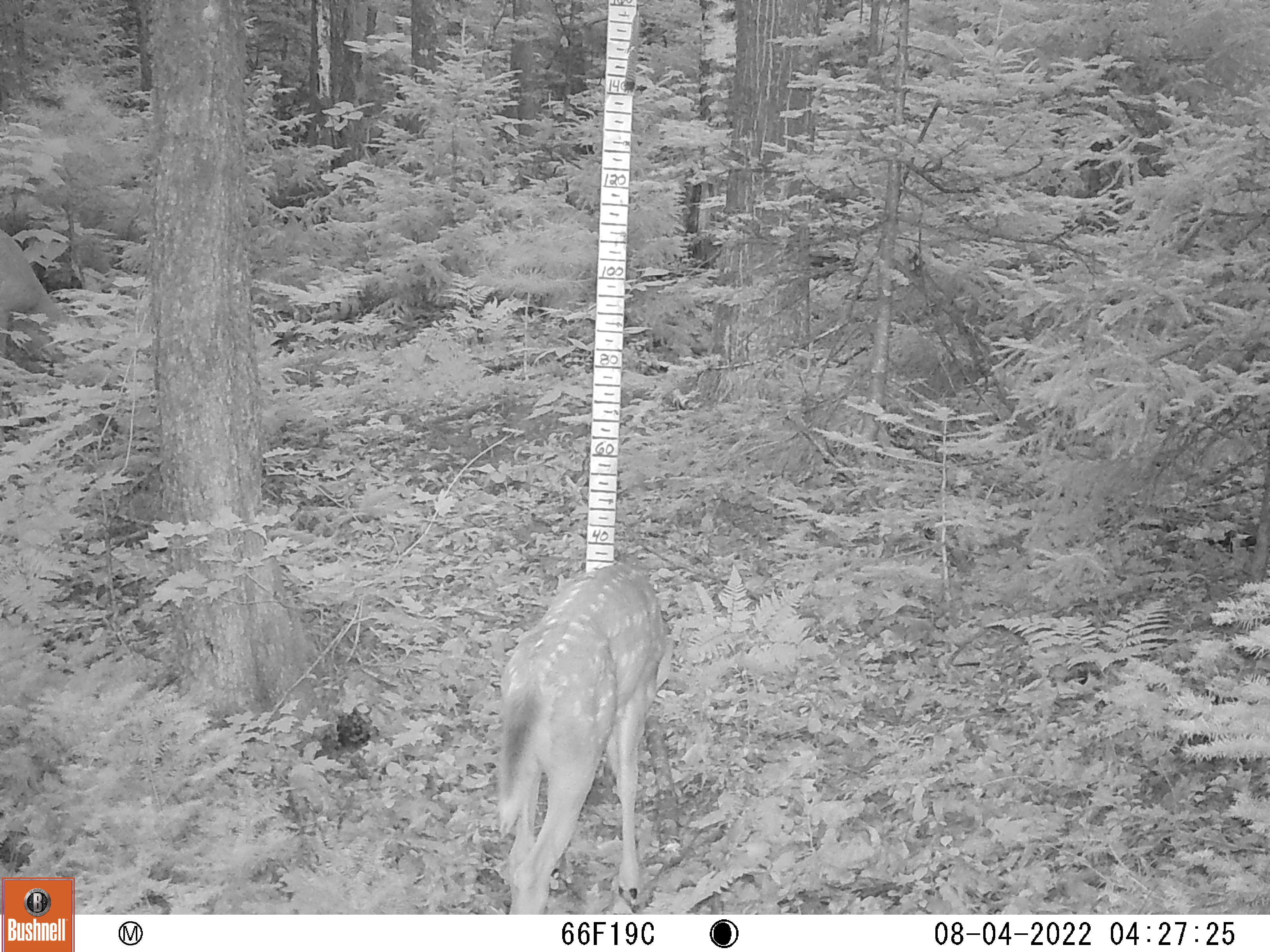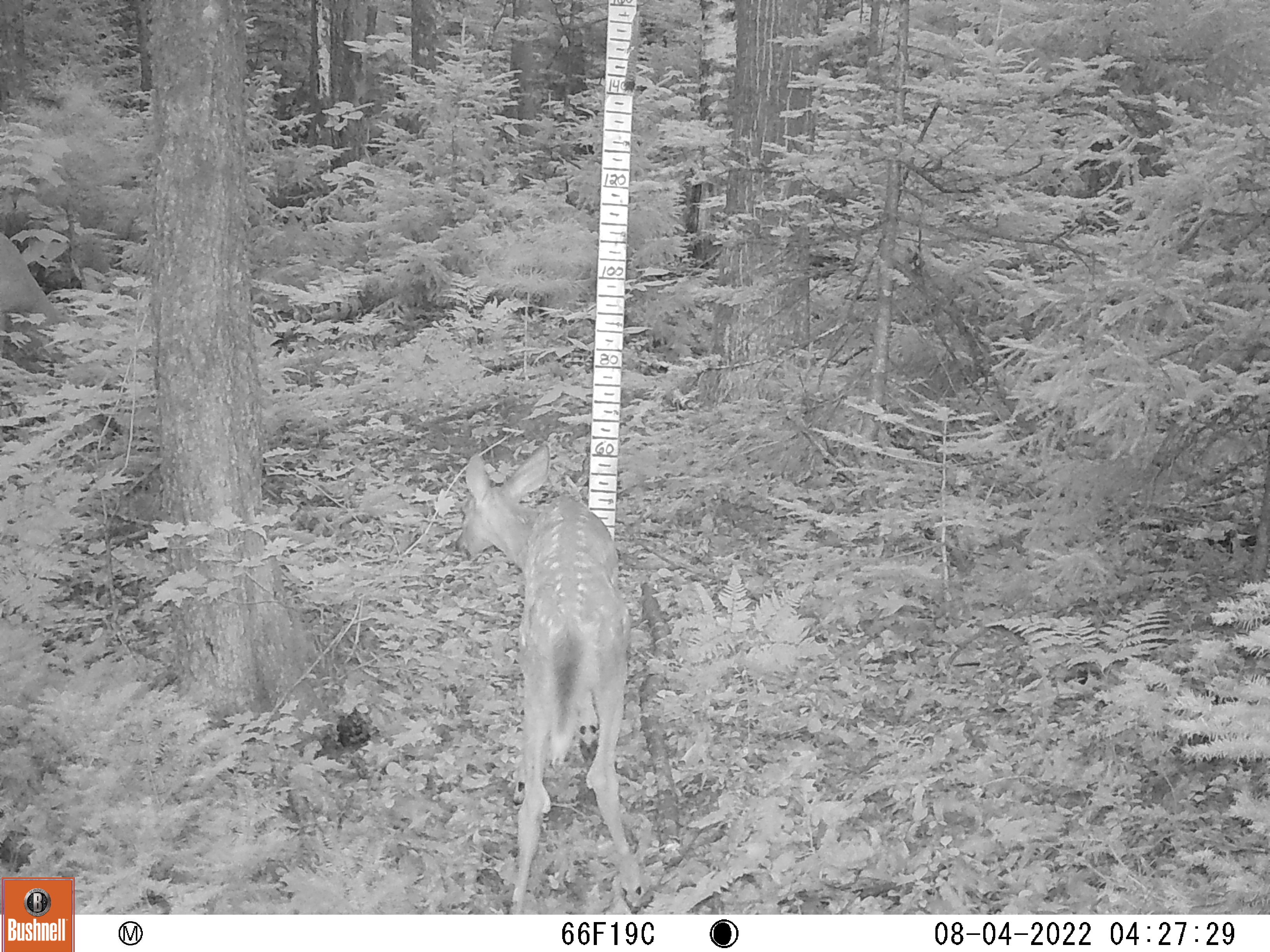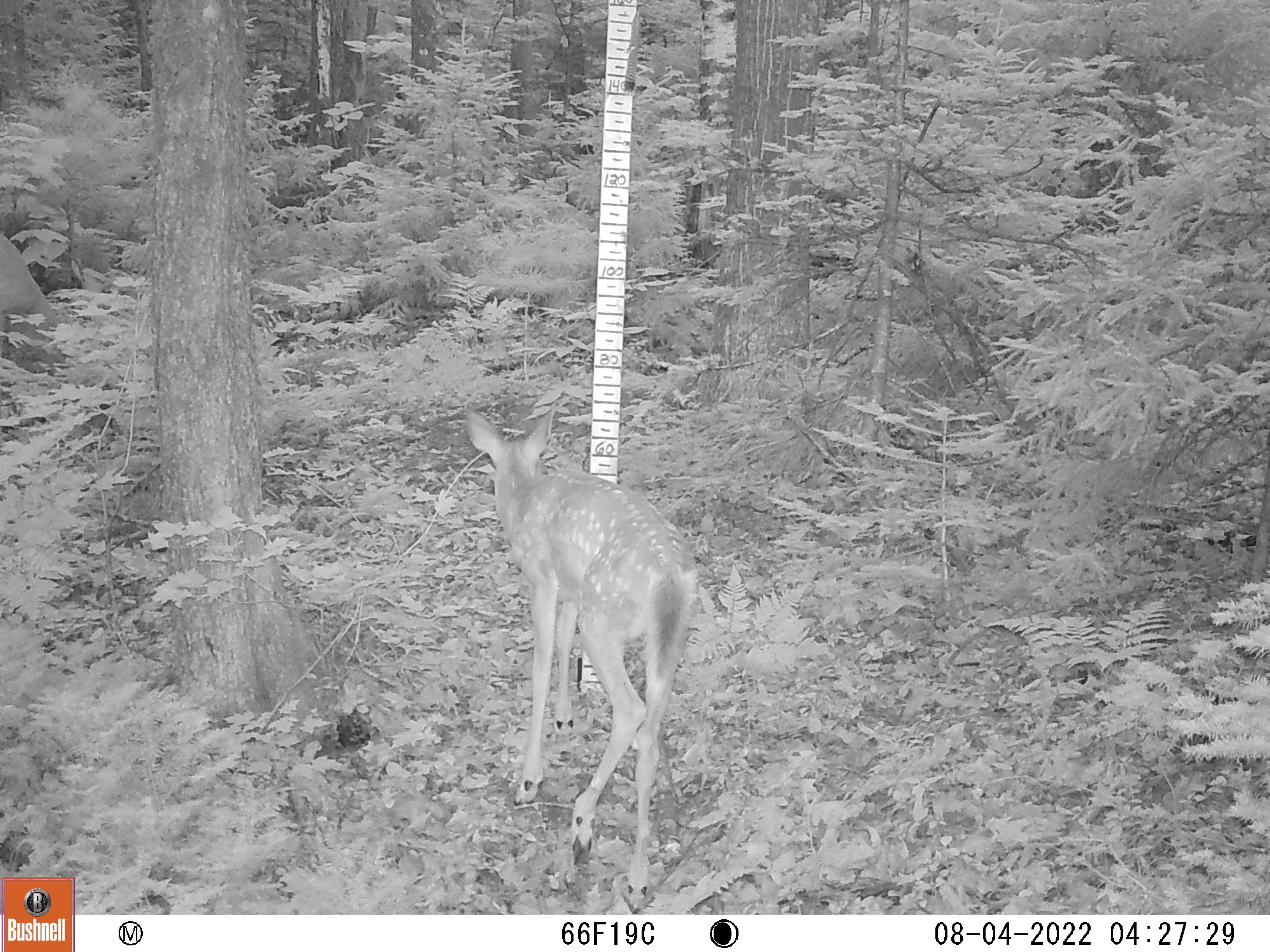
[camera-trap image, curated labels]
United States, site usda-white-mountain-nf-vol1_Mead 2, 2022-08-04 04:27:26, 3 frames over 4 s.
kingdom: Animalia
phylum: Chordata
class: Mammalia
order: Artiodactyla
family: Cervidae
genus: Odocoileus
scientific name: Odocoileus virginianus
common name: white-tailed deer